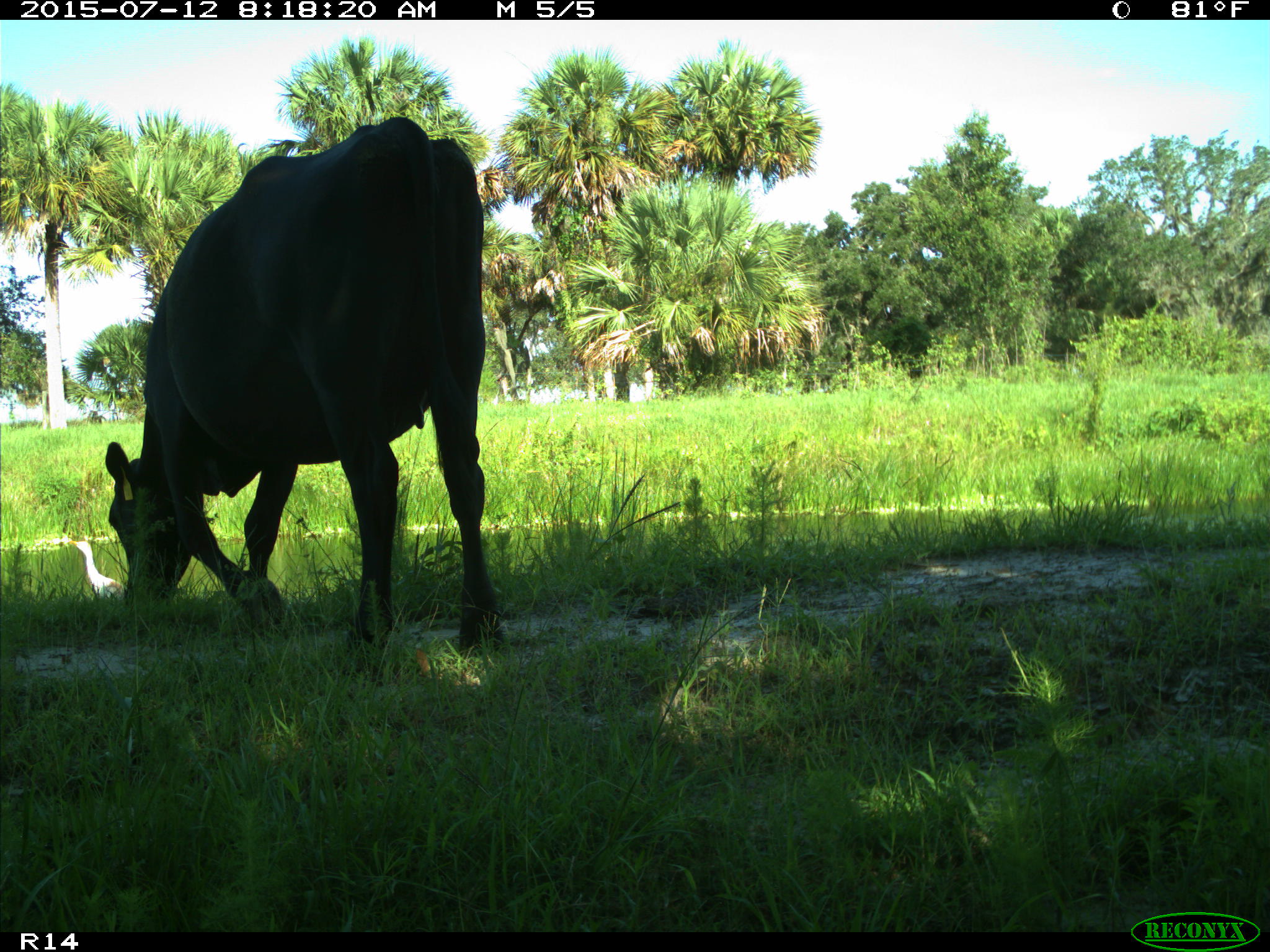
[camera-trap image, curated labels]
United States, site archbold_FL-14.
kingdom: Animalia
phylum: Chordata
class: Mammalia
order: Artiodactyla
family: Bovidae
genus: Bos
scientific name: Bos taurus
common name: domestic cow